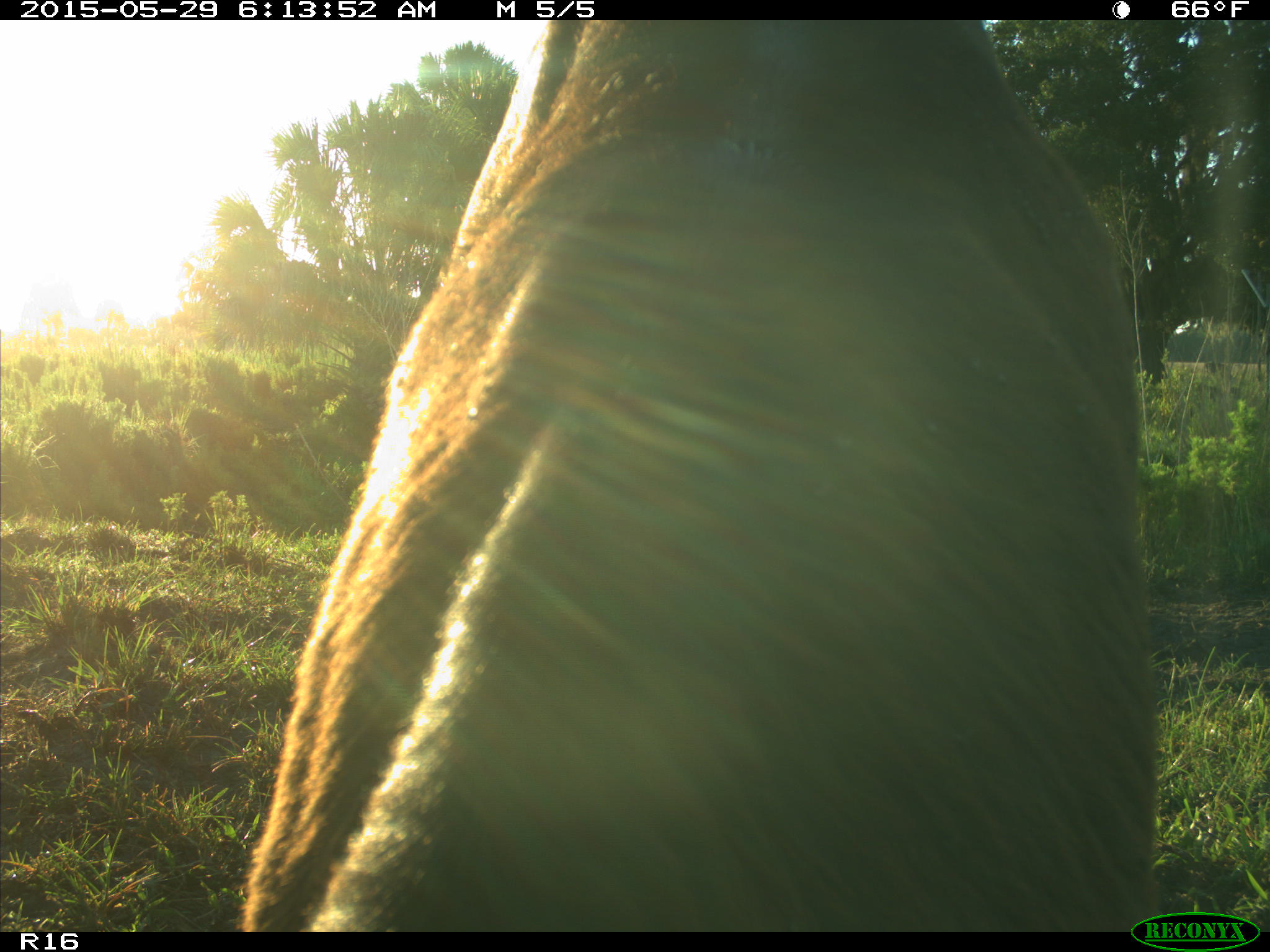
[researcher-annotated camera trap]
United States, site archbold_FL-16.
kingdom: Animalia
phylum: Chordata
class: Mammalia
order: Artiodactyla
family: Bovidae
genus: Bos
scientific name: Bos taurus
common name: domestic cow